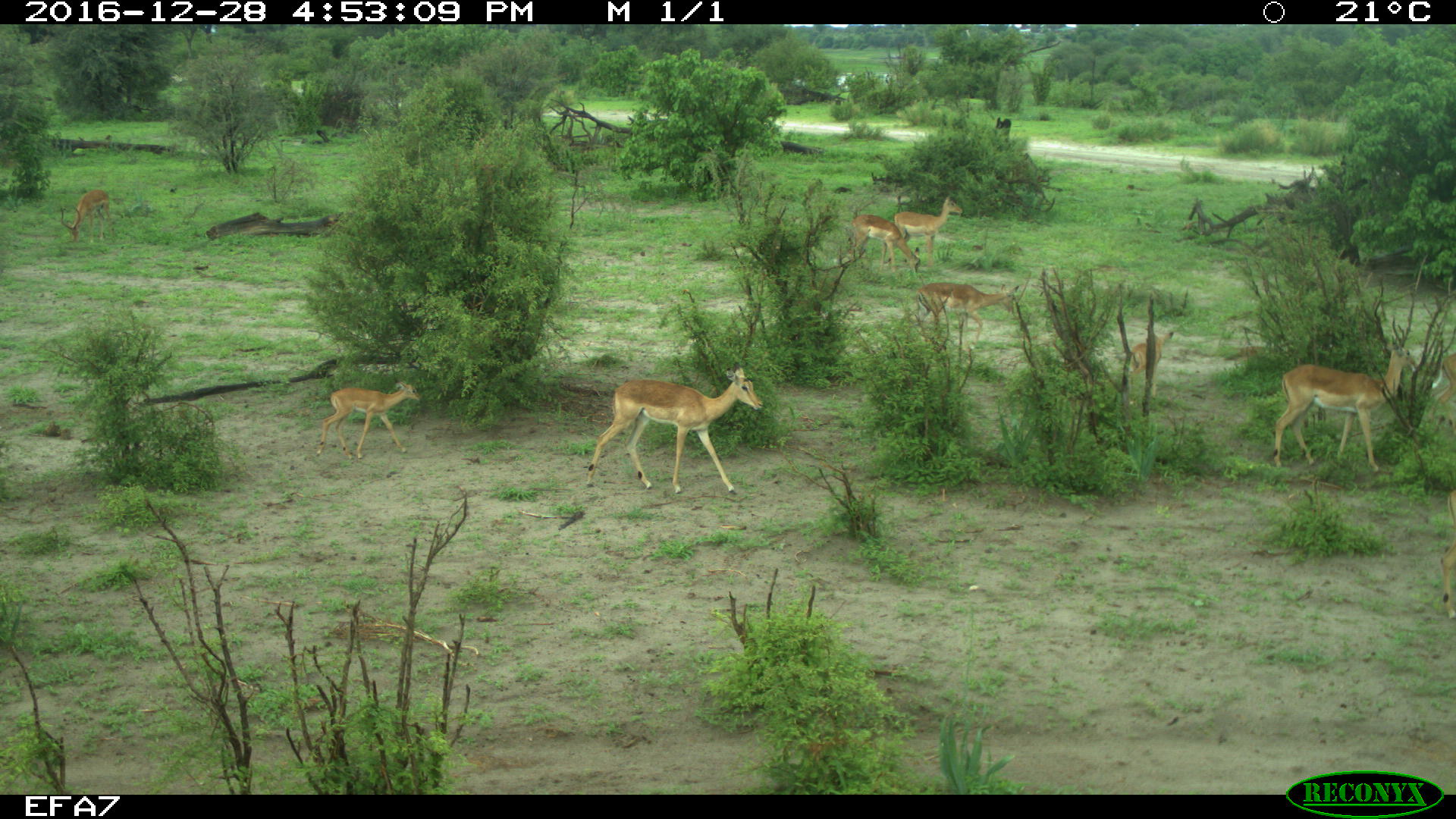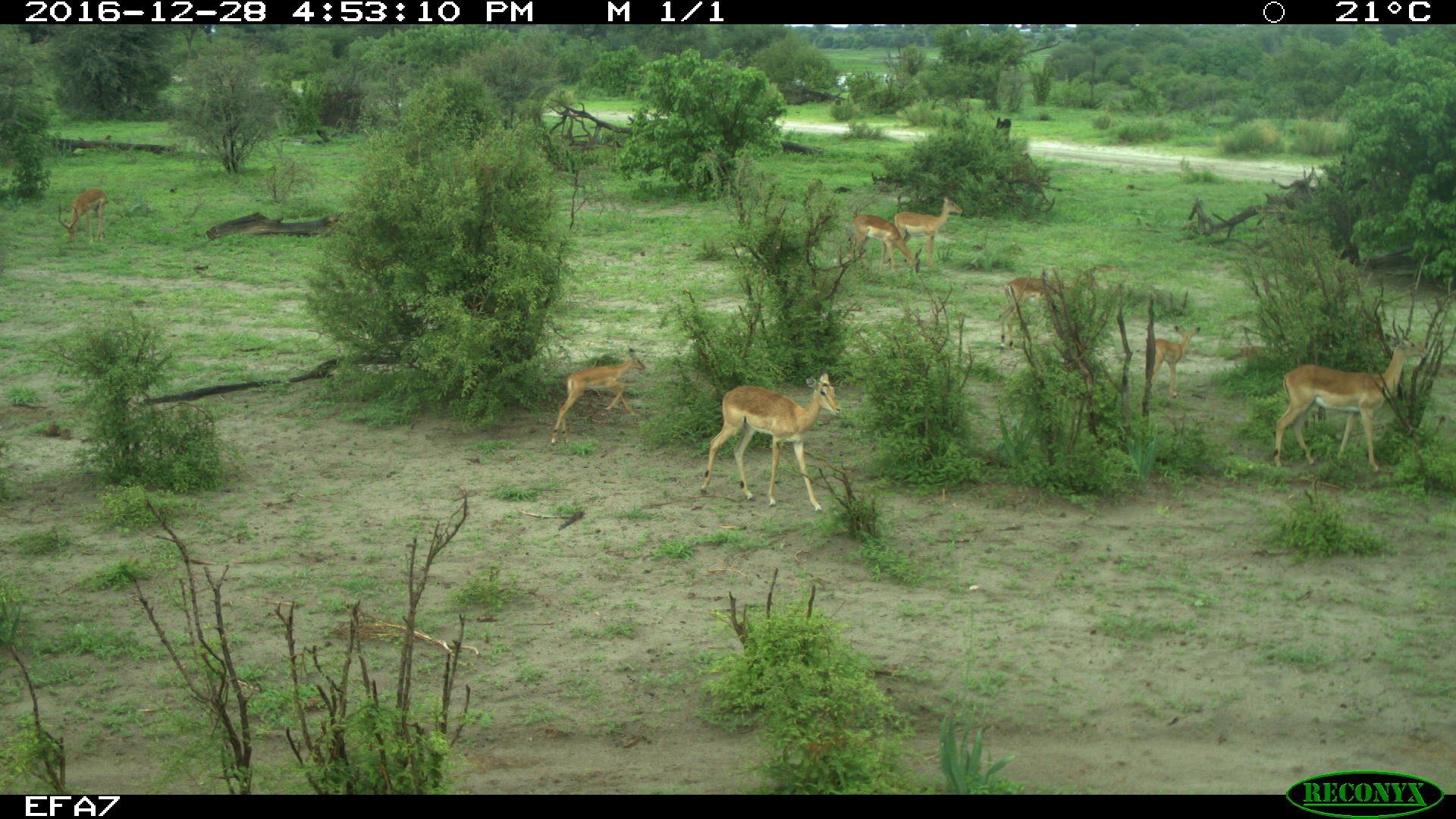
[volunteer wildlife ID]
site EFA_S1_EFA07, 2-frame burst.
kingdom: Animalia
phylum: Chordata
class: Mammalia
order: Artiodactyla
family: Bovidae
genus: Aepyceros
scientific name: Aepyceros melampus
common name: impala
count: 10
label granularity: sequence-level